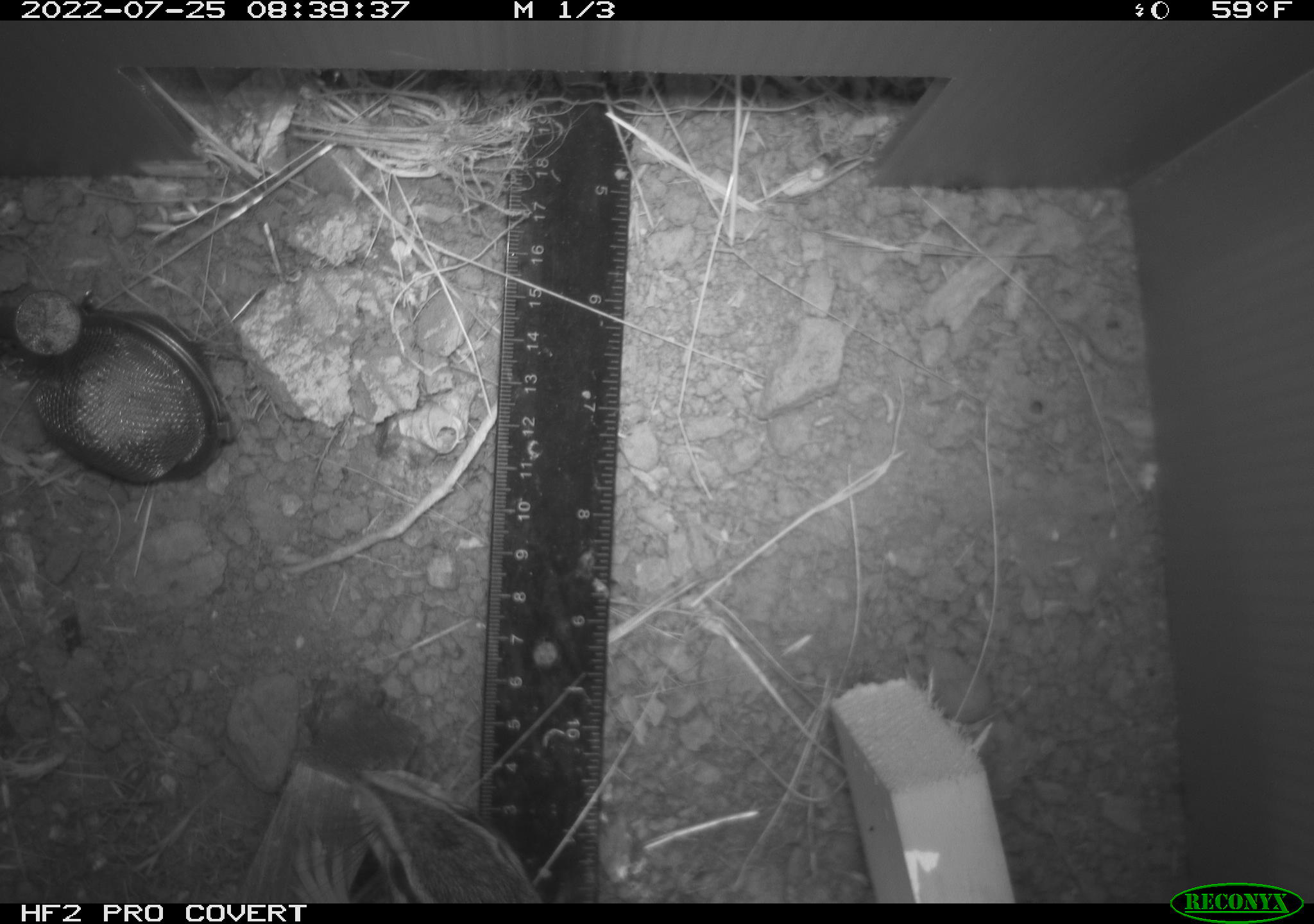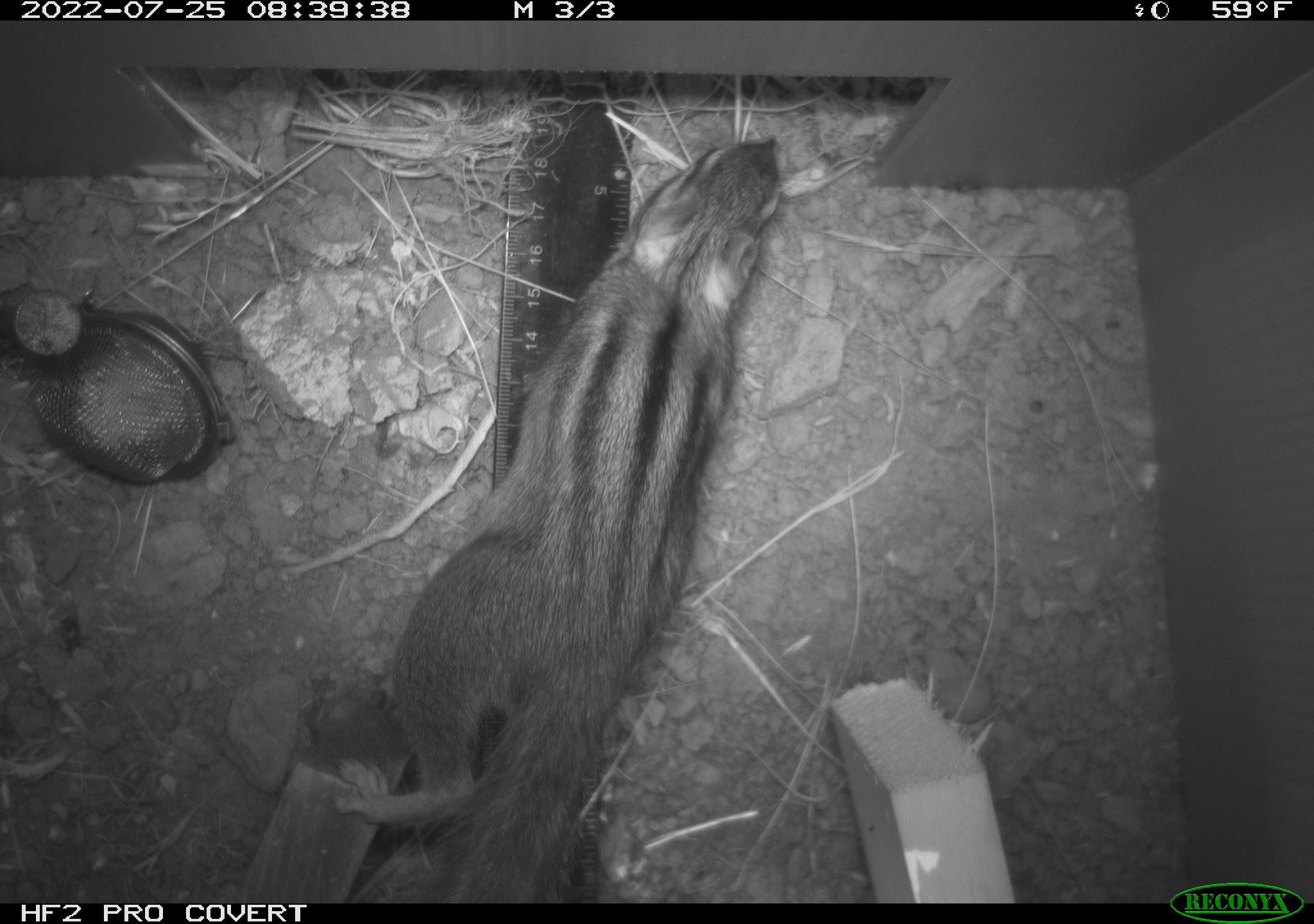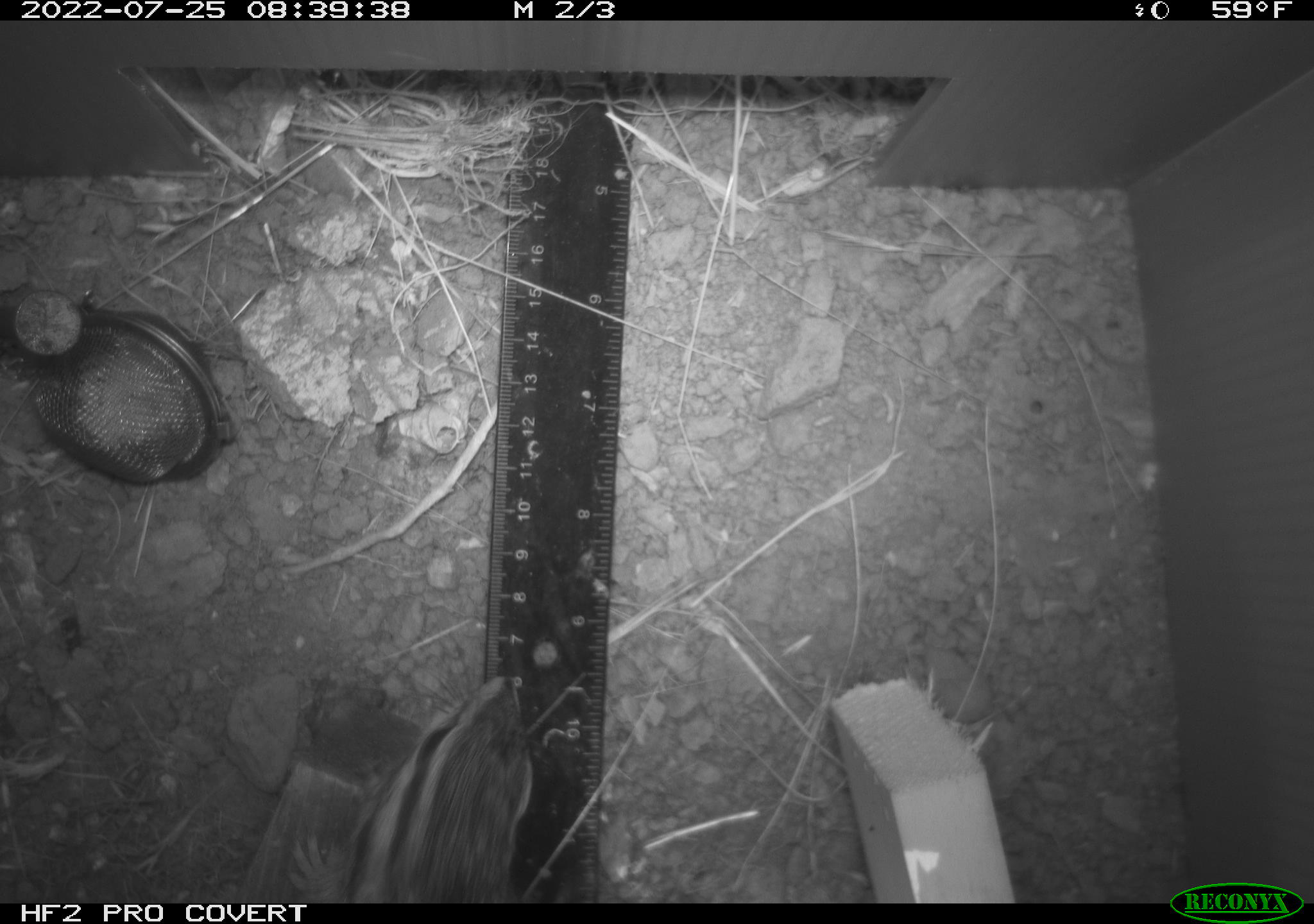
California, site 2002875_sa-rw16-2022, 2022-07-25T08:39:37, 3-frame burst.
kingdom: Animalia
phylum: Chordata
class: Mammalia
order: Rodentia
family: Sciuridae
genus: Neotamias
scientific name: Neotamias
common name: western chipmunks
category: neotamias species